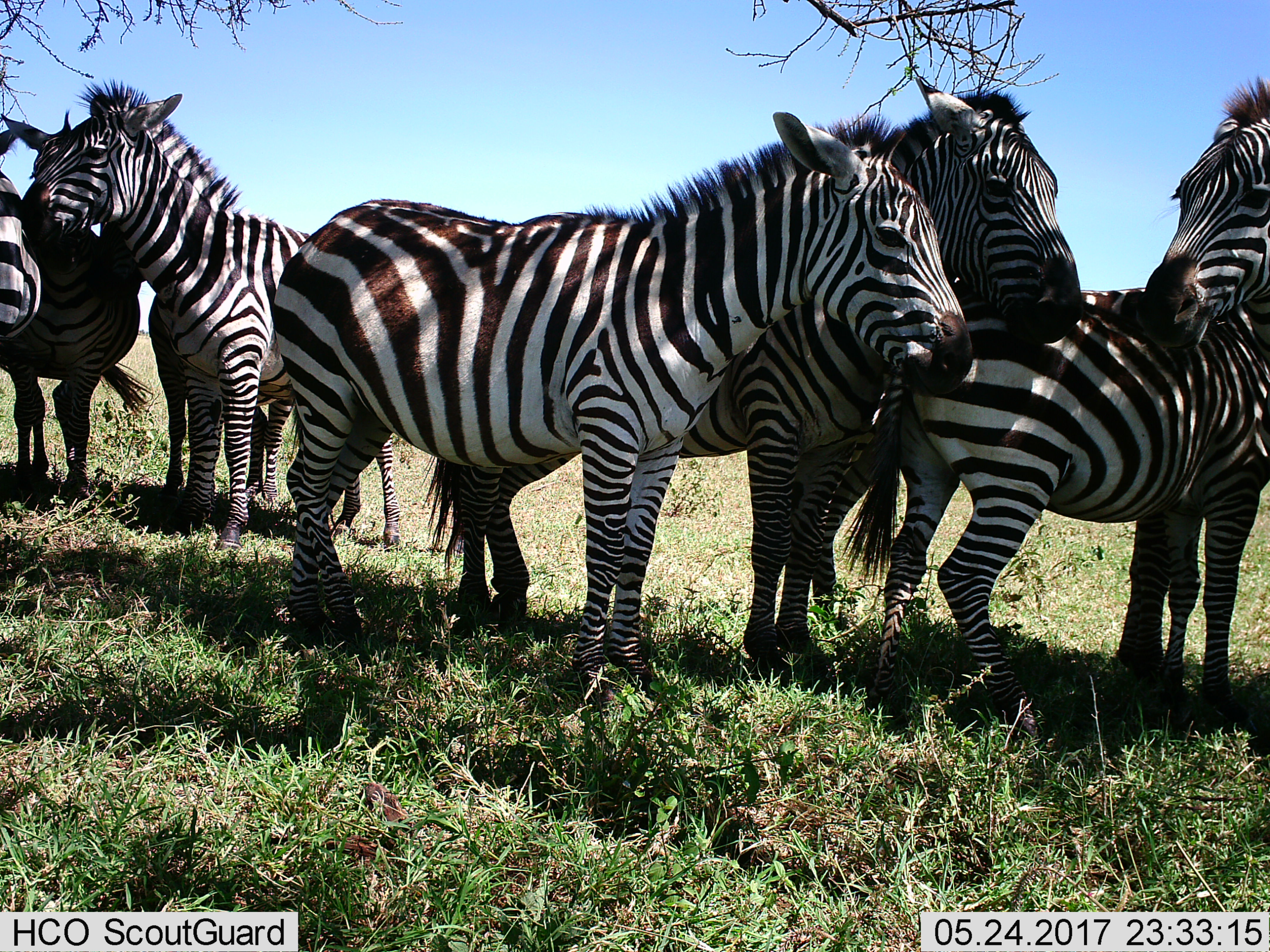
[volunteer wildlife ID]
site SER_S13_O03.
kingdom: Animalia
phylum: Chordata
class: Mammalia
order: Perissodactyla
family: Equidae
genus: Equus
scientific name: Equus quagga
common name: plains zebra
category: zebraplains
Zebraplains (plains zebra) (Equus quagga), count 7. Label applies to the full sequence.